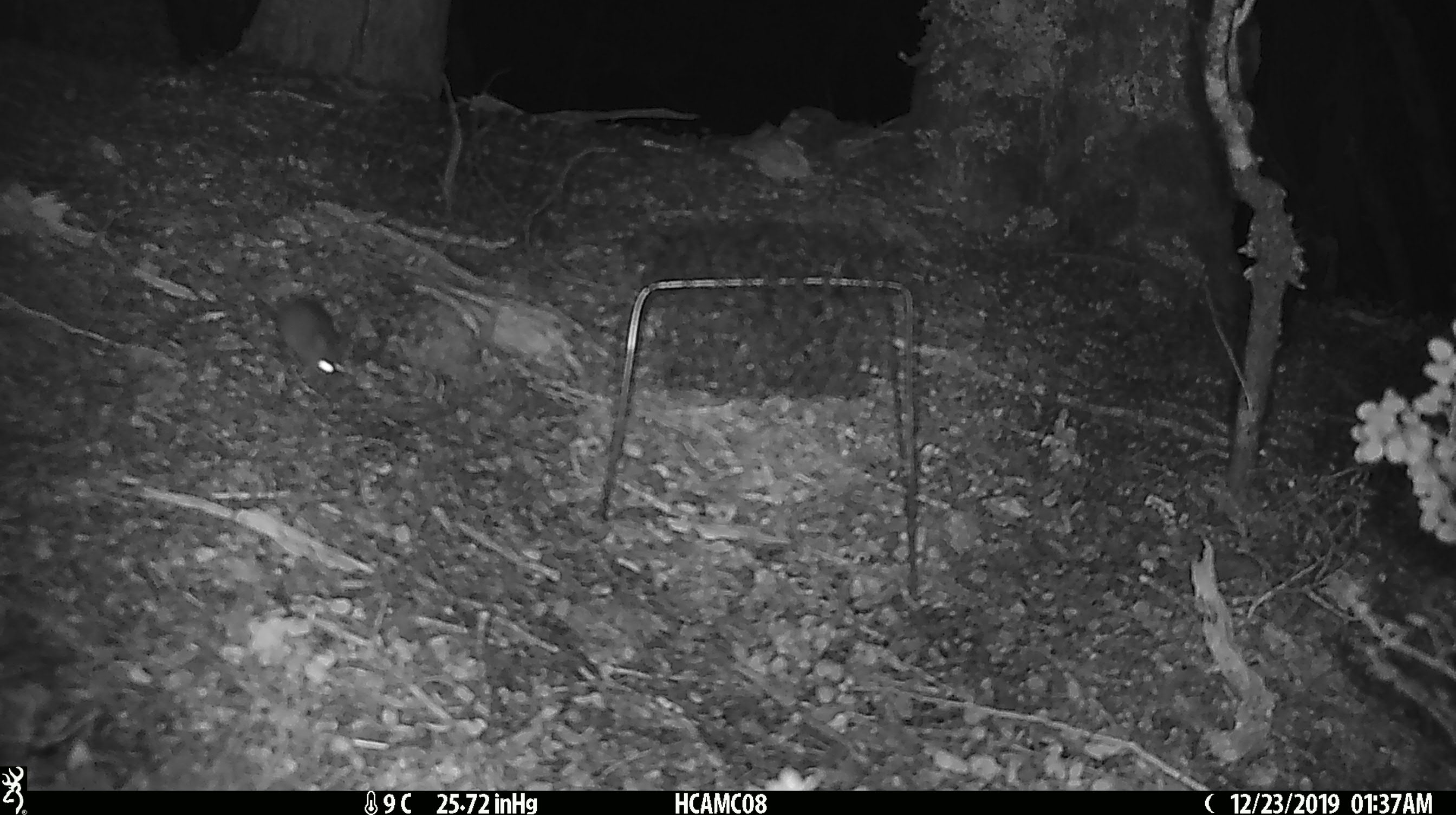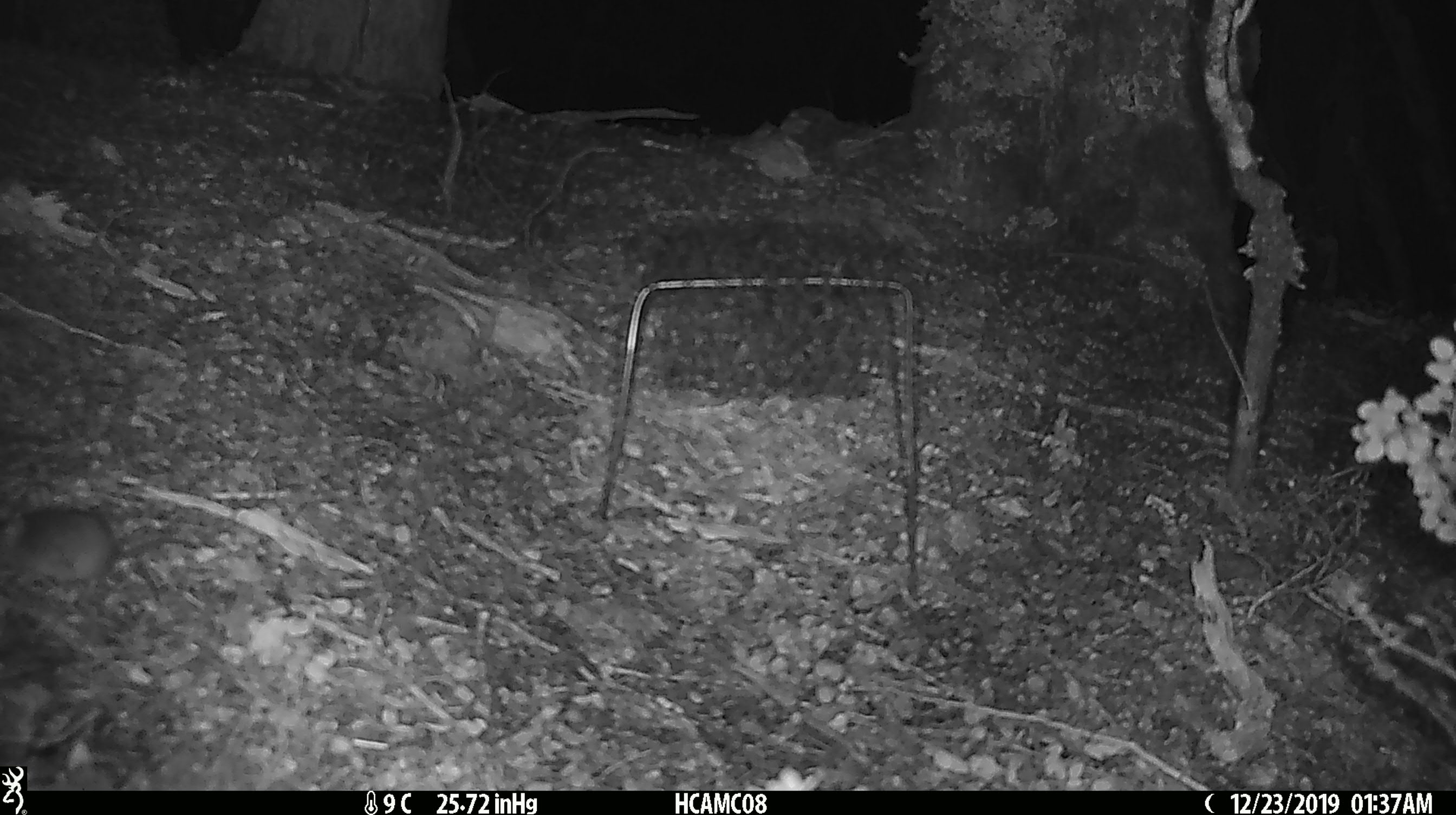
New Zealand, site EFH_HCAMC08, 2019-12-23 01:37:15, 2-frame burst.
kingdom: Animalia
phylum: Chordata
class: Mammalia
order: Rodentia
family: Muridae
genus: Mus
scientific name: Mus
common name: mouse